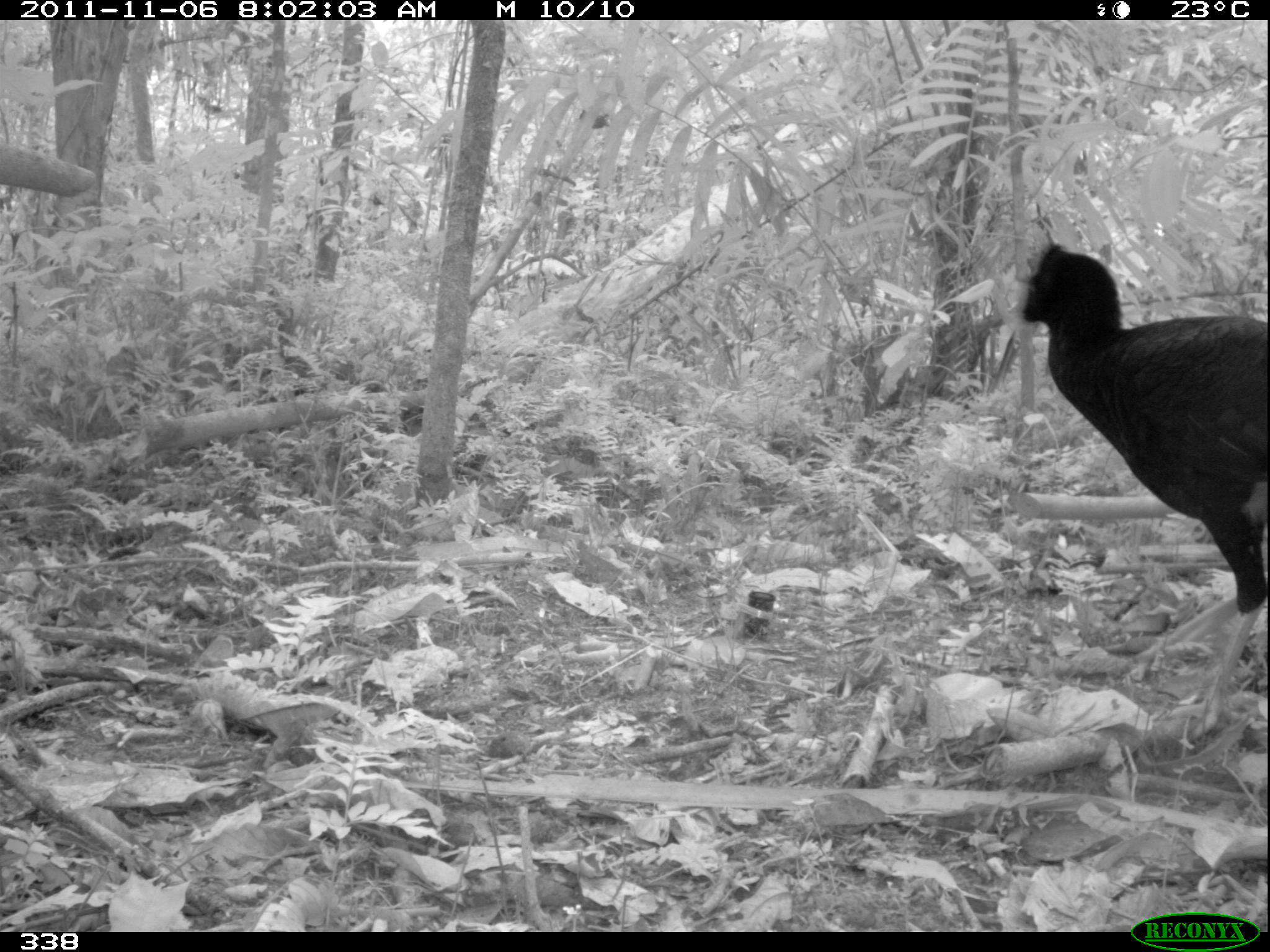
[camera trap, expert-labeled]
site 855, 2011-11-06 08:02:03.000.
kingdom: Animalia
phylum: Chordata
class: Aves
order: Galliformes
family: Cracidae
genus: Mitu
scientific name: Mitu tuberosum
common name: razor-billed curassow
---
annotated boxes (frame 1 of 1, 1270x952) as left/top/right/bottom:
mitu tuberosum: 1014/239/1270/738